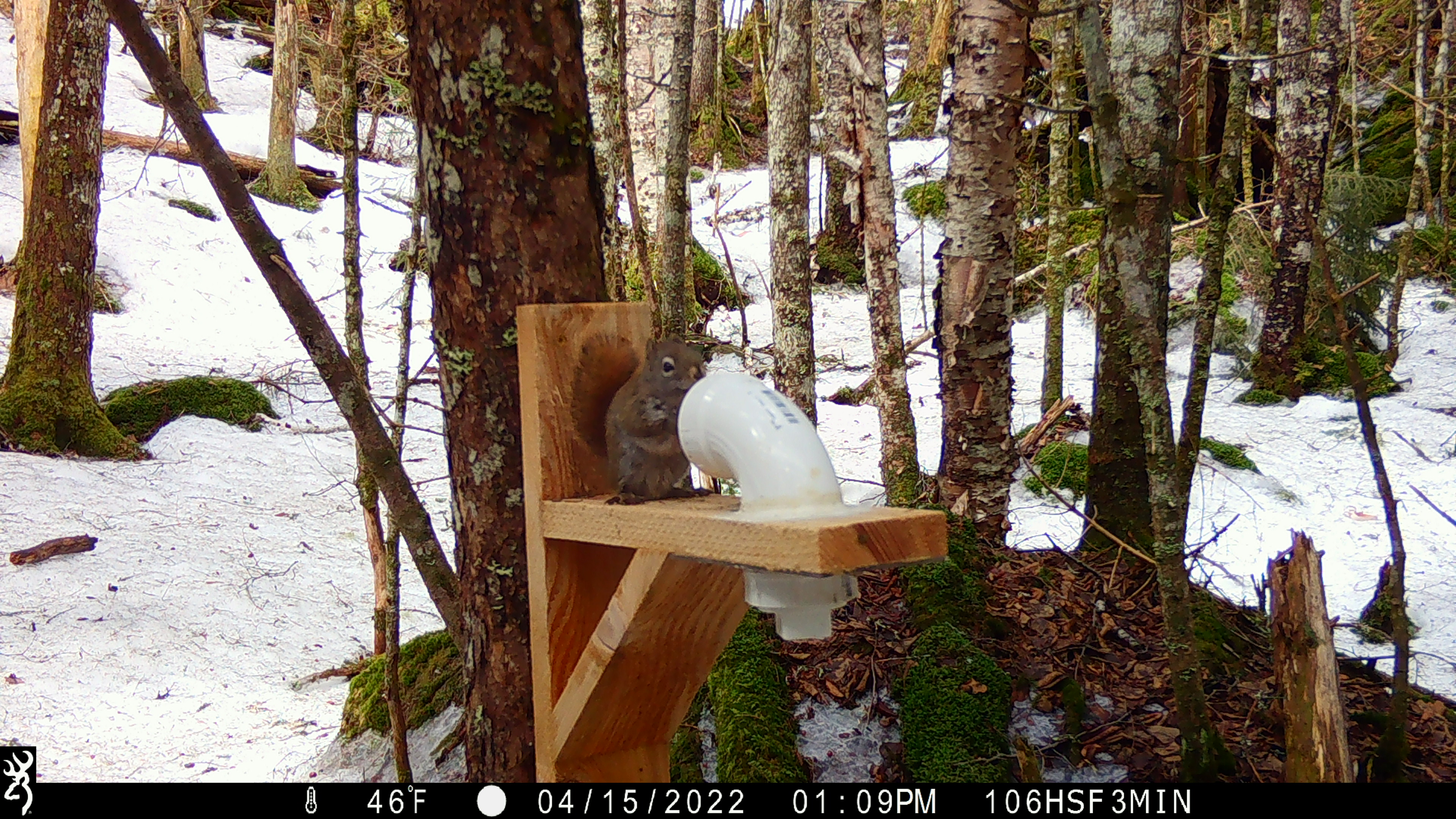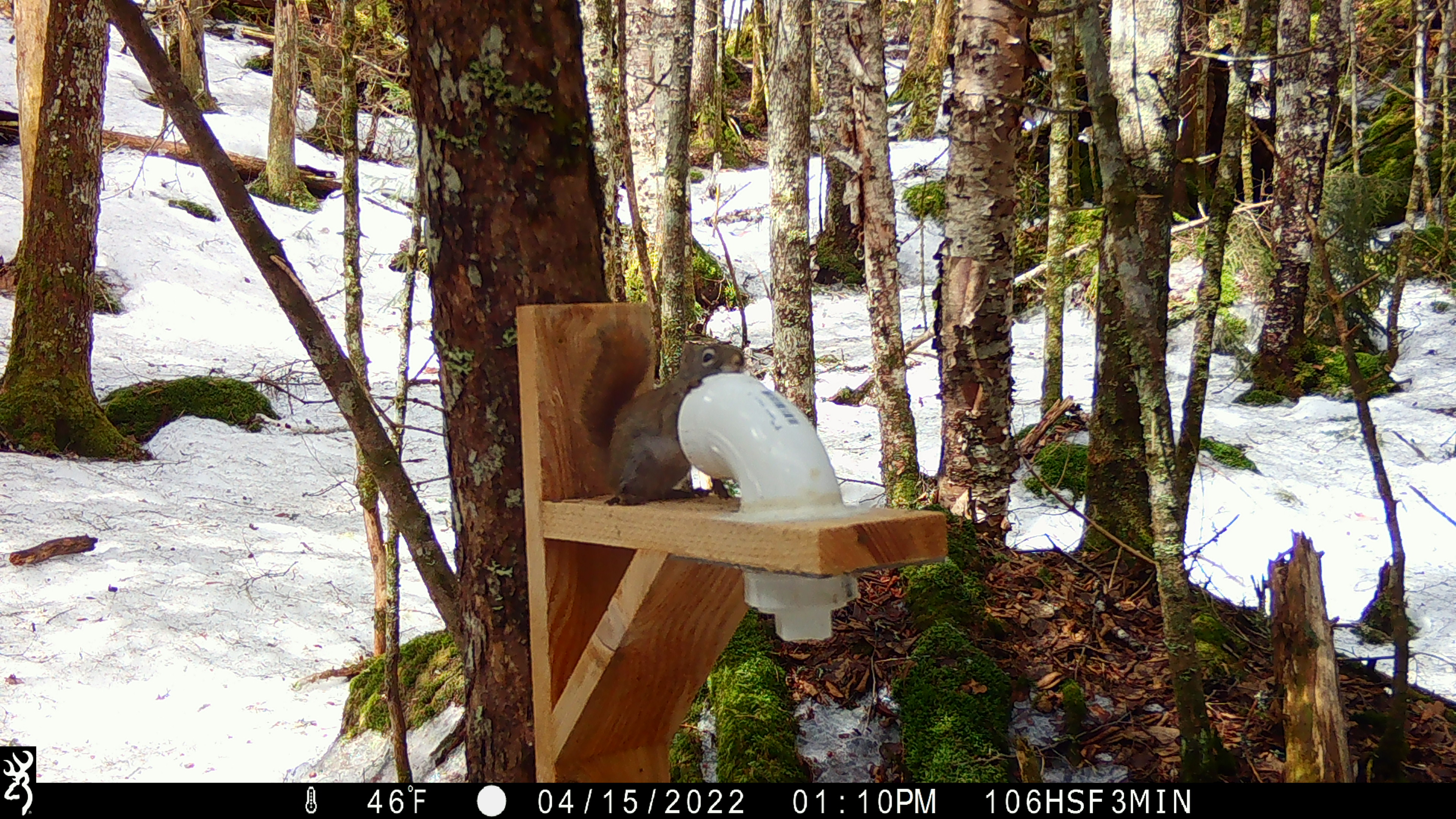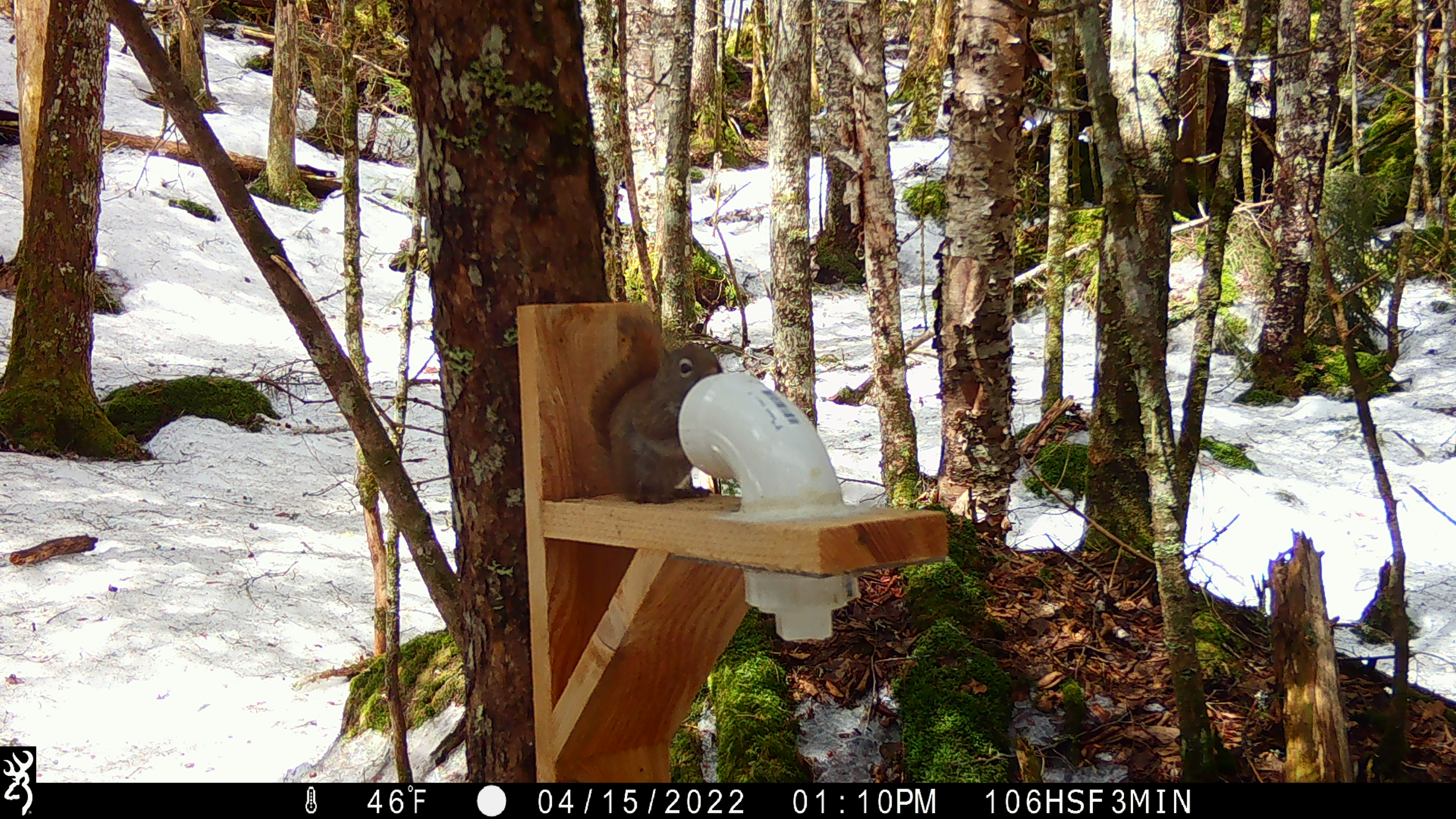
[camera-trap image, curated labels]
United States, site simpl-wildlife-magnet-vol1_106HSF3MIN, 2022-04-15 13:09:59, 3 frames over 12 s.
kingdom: Animalia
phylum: Chordata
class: Mammalia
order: Rodentia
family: Sciuridae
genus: Tamiasciurus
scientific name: Tamiasciurus hudsonicus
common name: red squirrel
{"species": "red squirrel (Tamiasciurus hudsonicus)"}